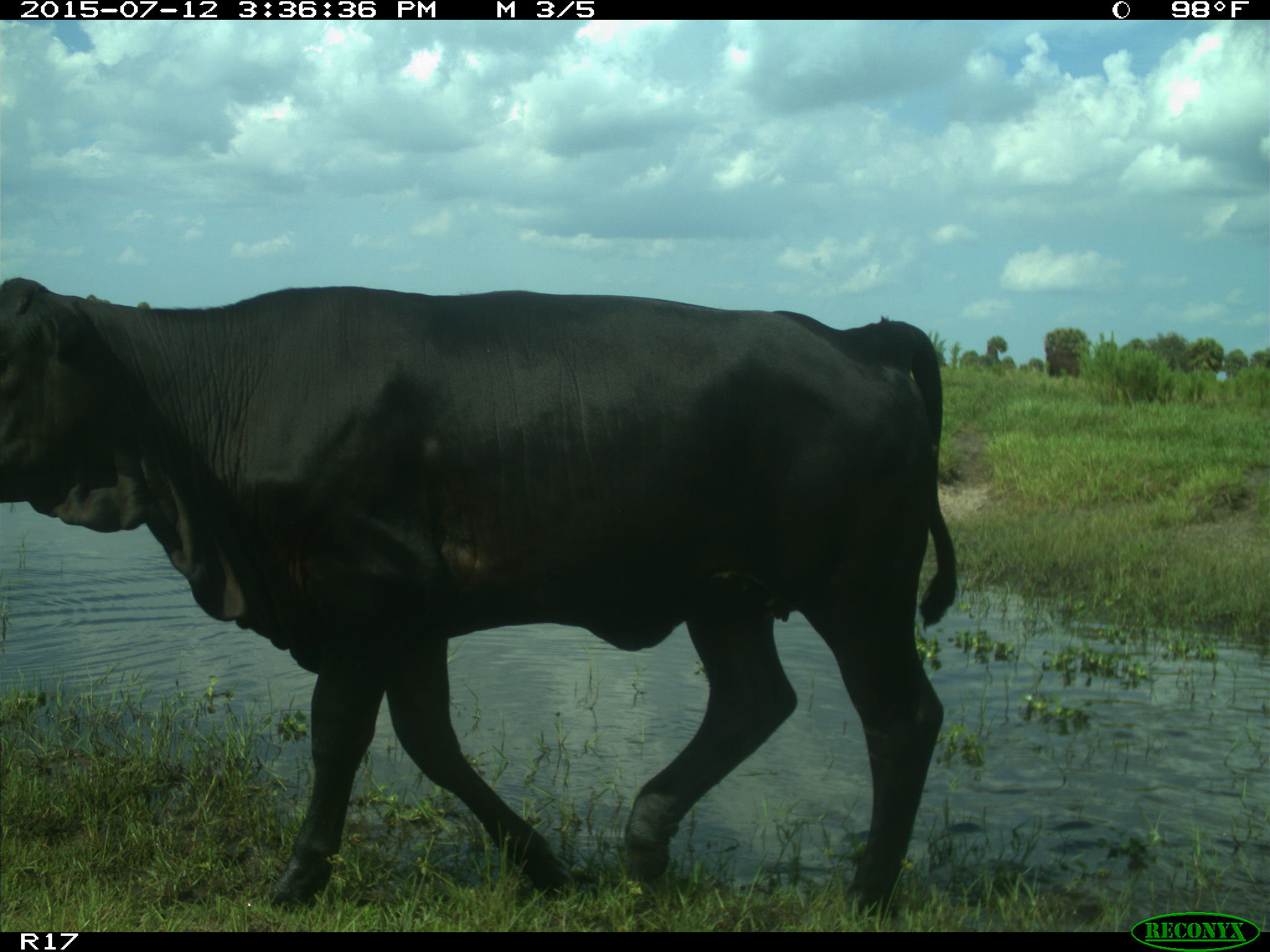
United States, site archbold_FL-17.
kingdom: Animalia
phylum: Chordata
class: Mammalia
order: Artiodactyla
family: Bovidae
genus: Bos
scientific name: Bos taurus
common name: domestic cow